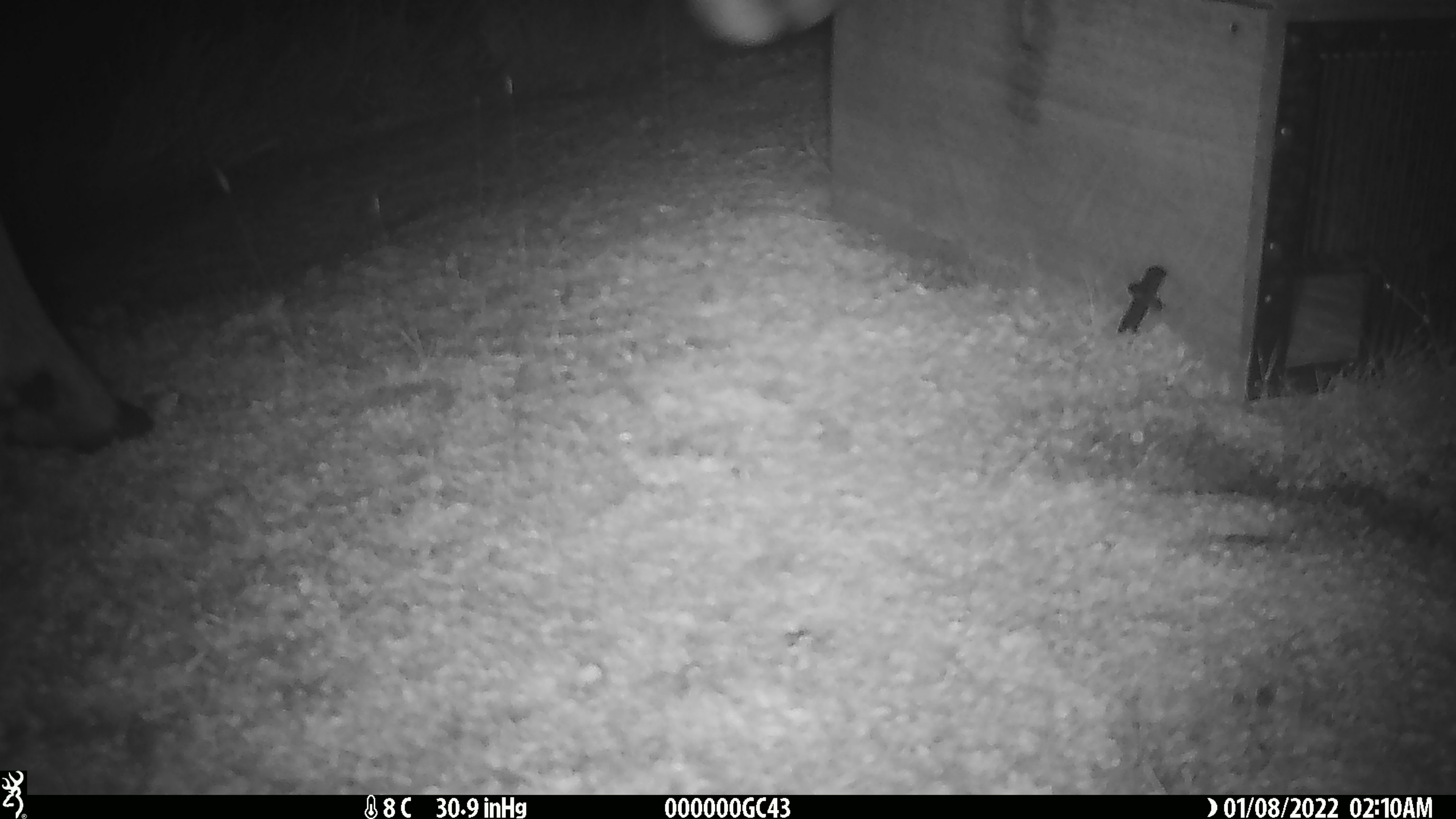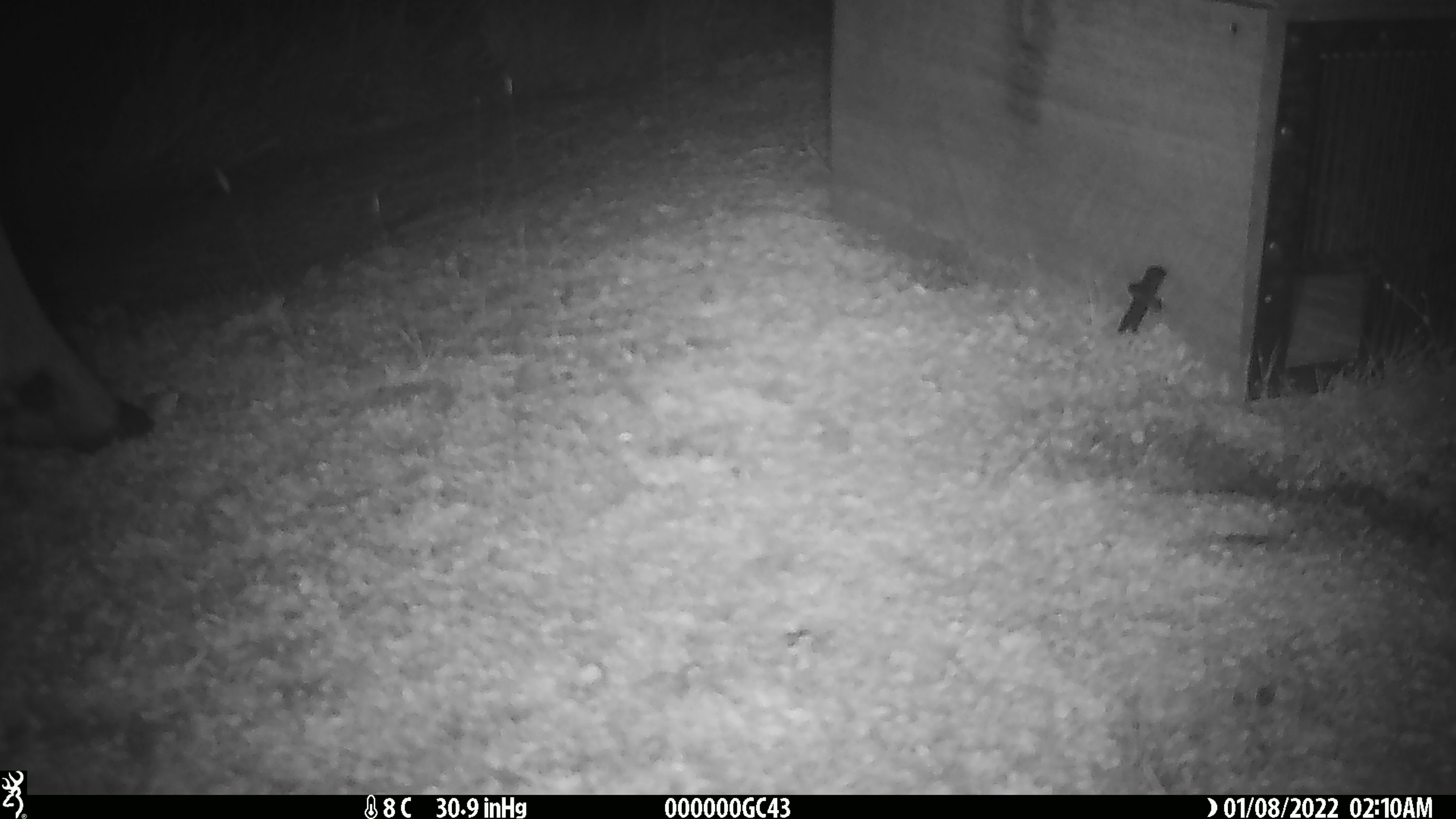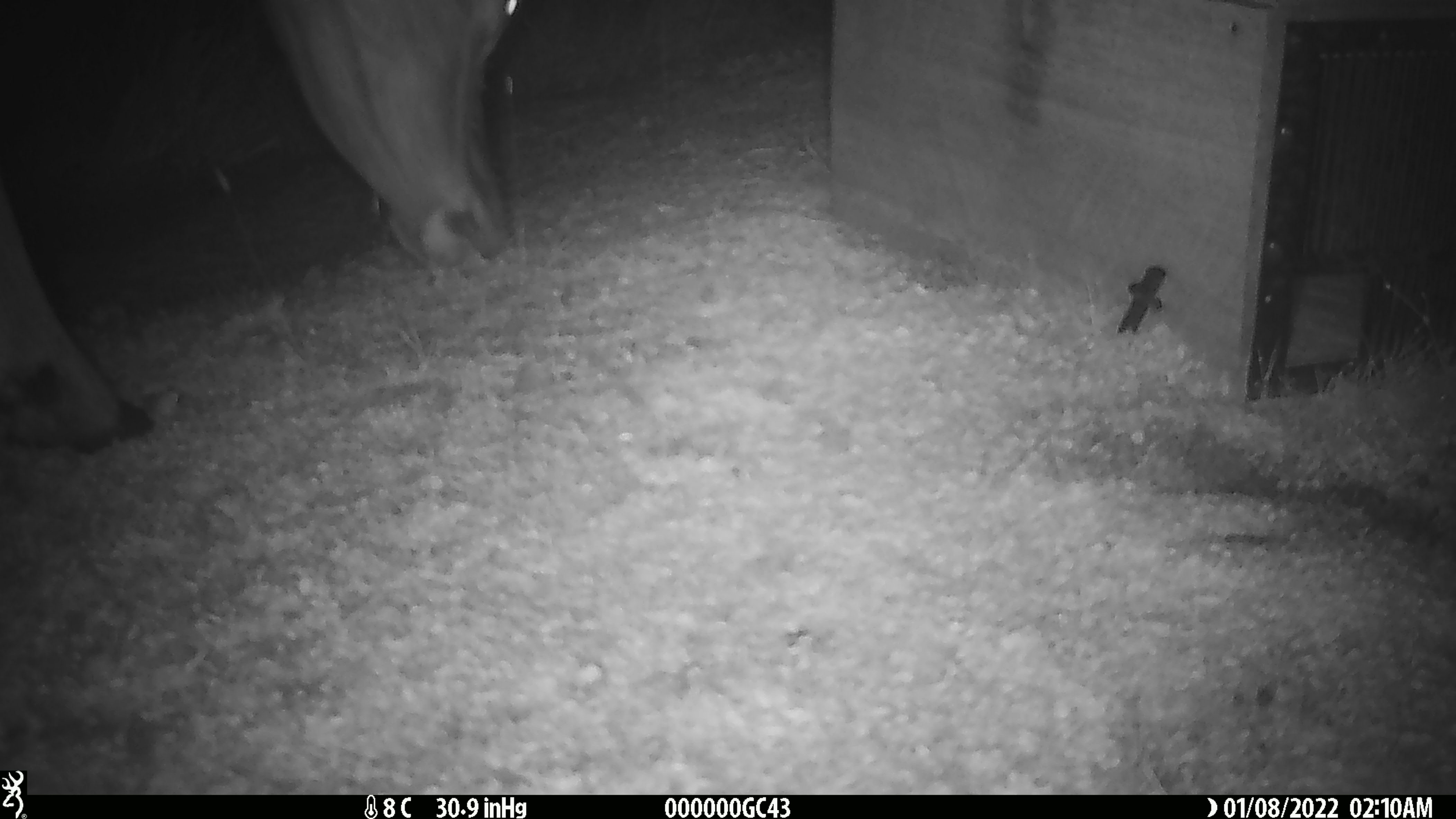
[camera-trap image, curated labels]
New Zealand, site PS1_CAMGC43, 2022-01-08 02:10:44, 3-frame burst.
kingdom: Animalia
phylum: Chordata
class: Mammalia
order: Artiodactyla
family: Cervidae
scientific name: Cervidae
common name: deer